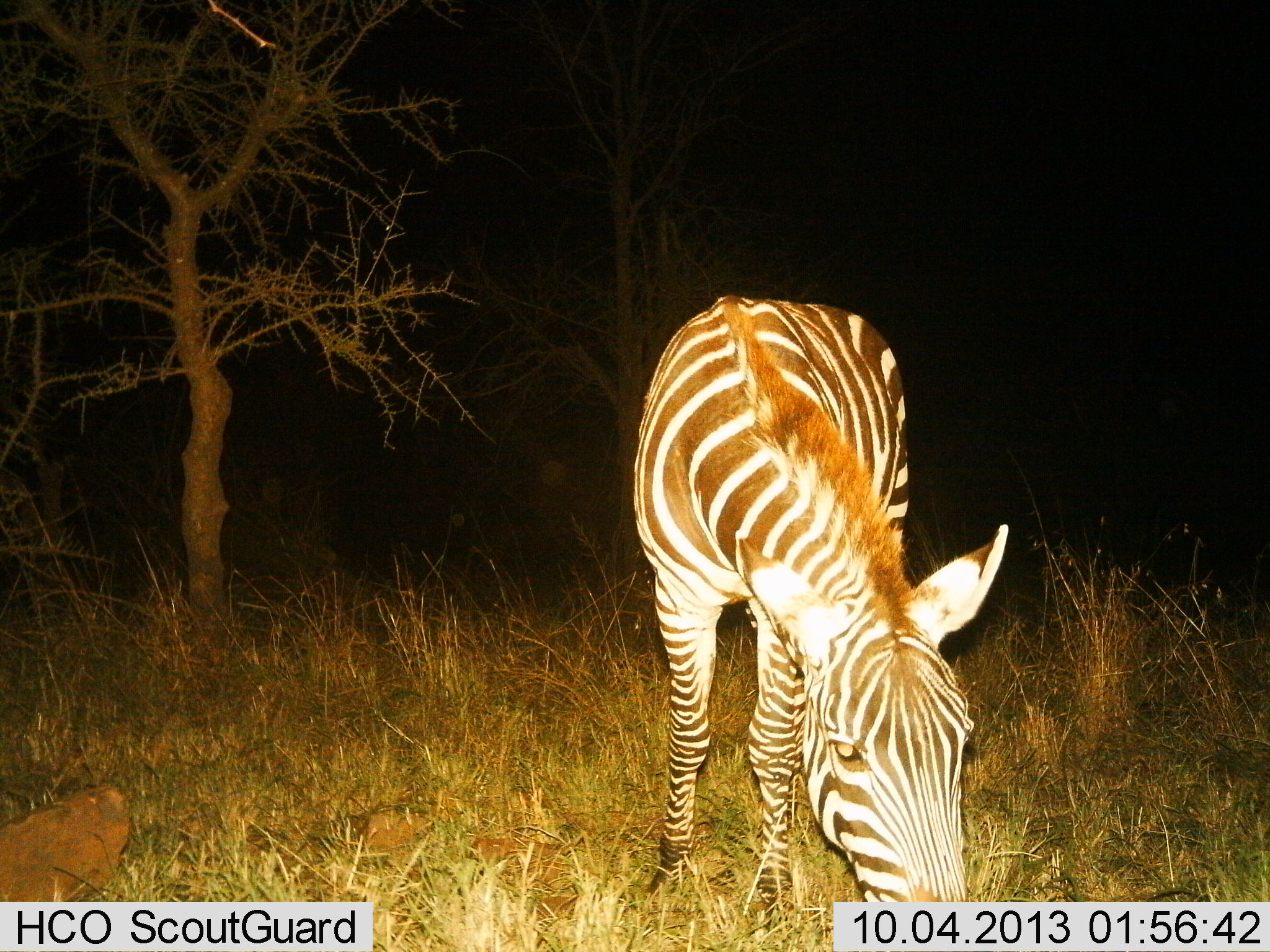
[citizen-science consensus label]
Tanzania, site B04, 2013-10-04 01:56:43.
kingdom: Animalia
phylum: Chordata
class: Mammalia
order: Perissodactyla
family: Equidae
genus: Equus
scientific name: Equus quagga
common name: plains zebra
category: zebra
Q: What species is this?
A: Zebra (plains zebra) (Equus quagga).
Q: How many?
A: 1.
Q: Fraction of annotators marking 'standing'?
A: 39%.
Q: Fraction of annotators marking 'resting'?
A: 0%.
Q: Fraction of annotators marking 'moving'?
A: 6%.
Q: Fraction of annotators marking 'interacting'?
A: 0%.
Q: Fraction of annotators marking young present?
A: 0%.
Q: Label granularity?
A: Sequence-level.